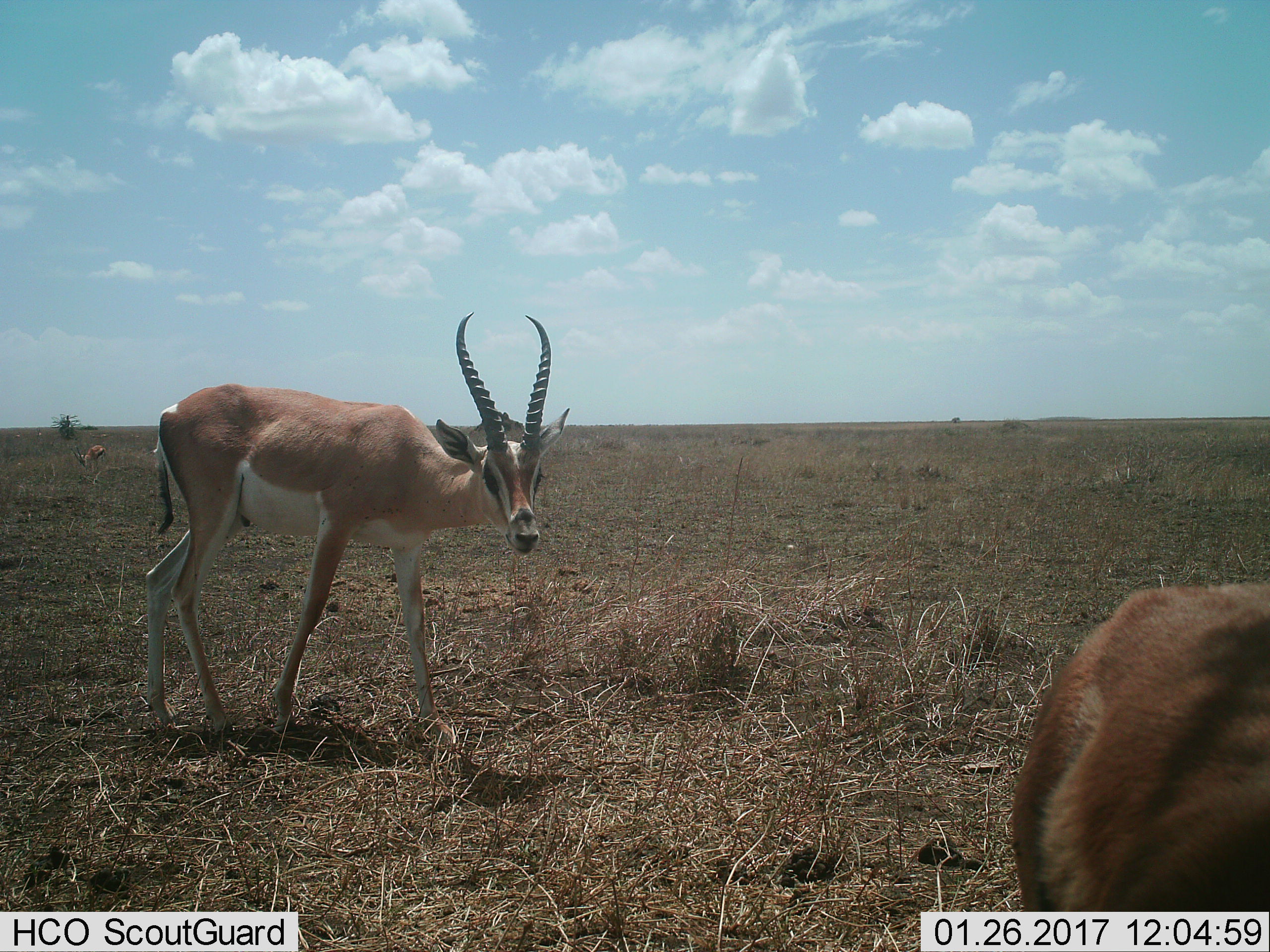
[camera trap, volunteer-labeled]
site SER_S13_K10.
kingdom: Animalia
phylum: Chordata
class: Mammalia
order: Artiodactyla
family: Bovidae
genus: Nanger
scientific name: Nanger granti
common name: grant's gazelle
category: gazellegrants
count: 2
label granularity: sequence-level